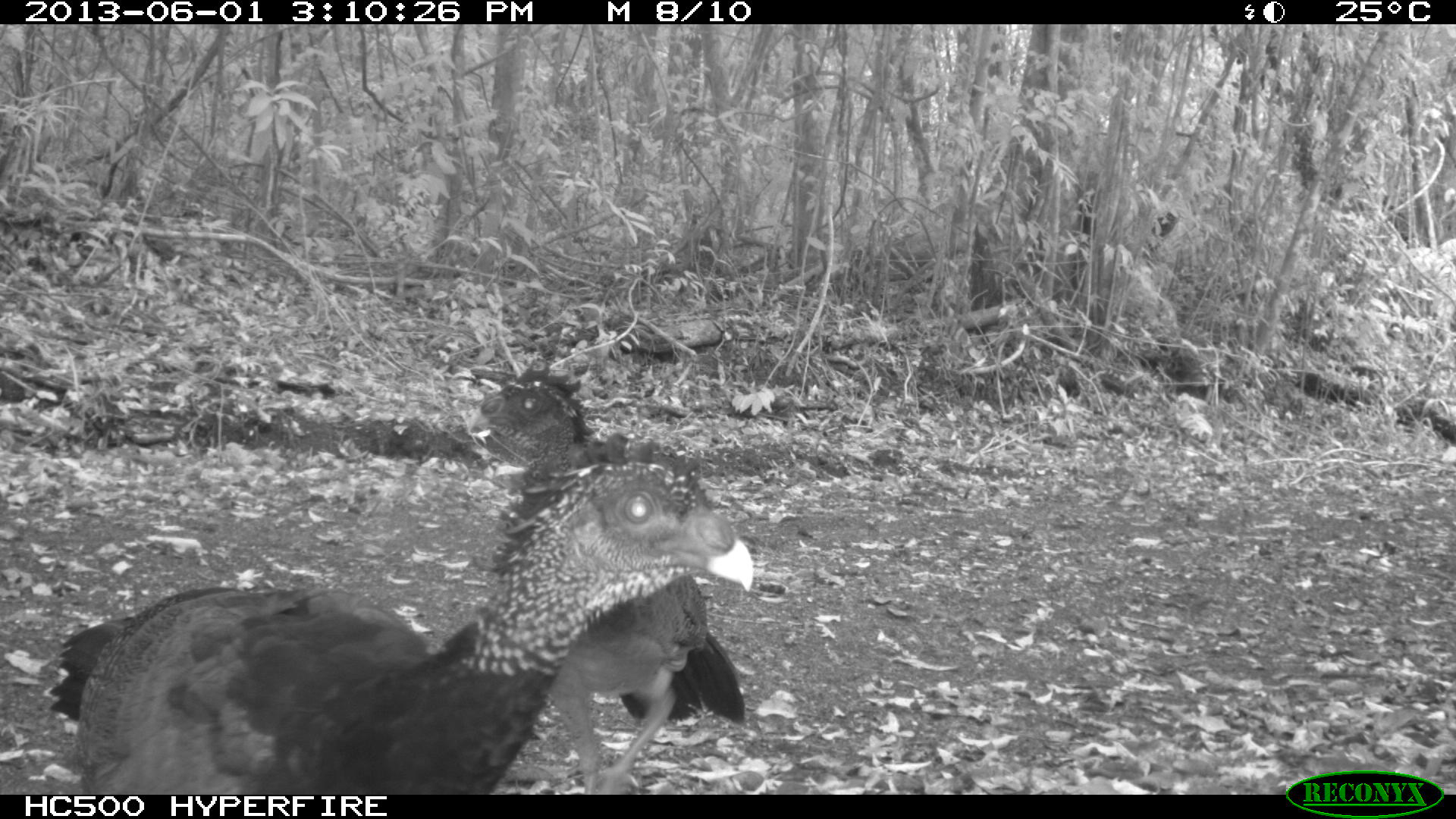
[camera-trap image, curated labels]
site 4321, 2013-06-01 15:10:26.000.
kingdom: Animalia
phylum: Chordata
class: Aves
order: Galliformes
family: Cracidae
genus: Crax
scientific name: Crax rubra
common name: great curassow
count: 2